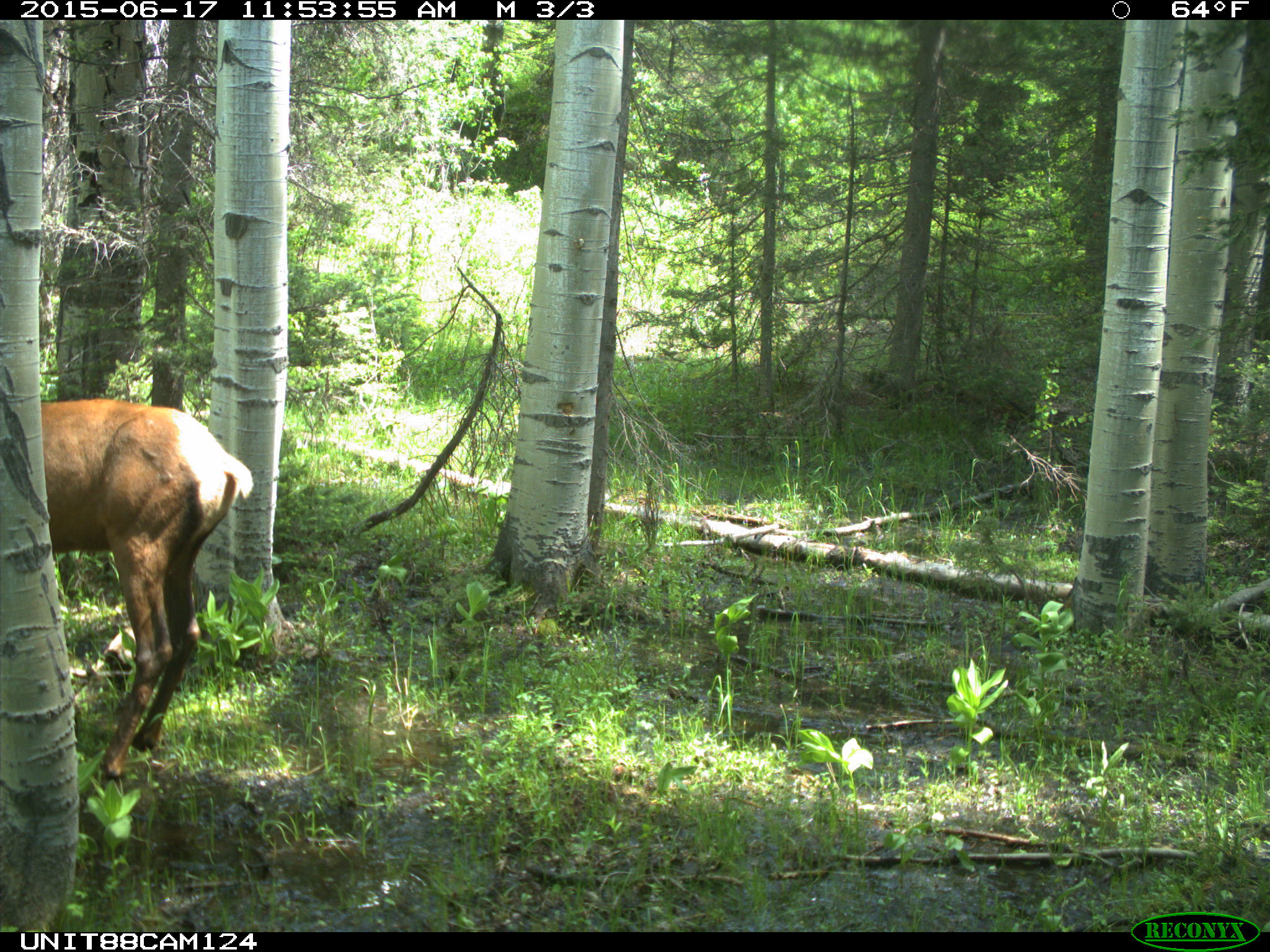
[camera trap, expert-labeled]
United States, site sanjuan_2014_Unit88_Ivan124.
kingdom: Animalia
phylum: Chordata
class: Mammalia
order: Artiodactyla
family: Cervidae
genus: Cervus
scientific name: Cervus elaphus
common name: red deer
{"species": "Cervus elaphus (red deer)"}